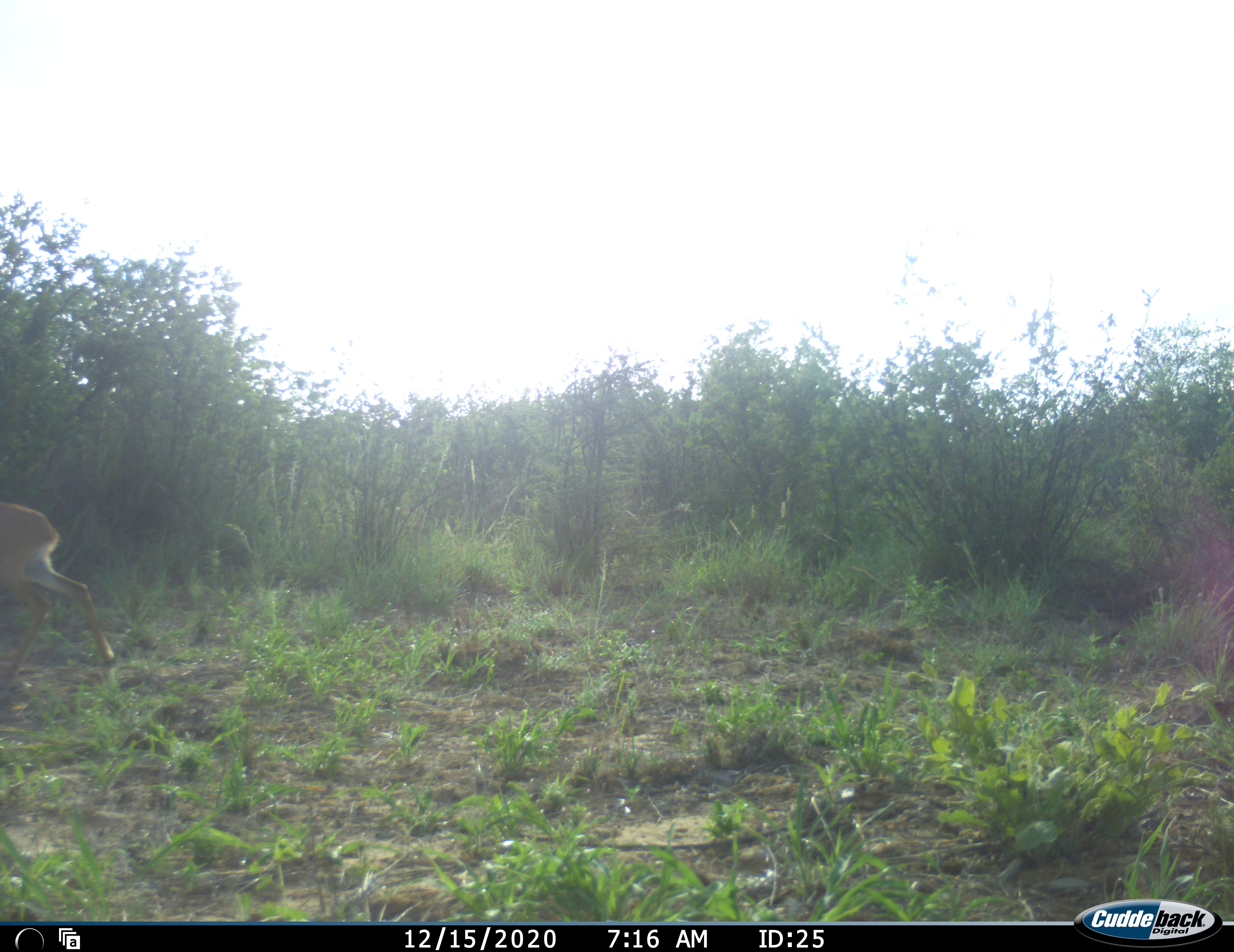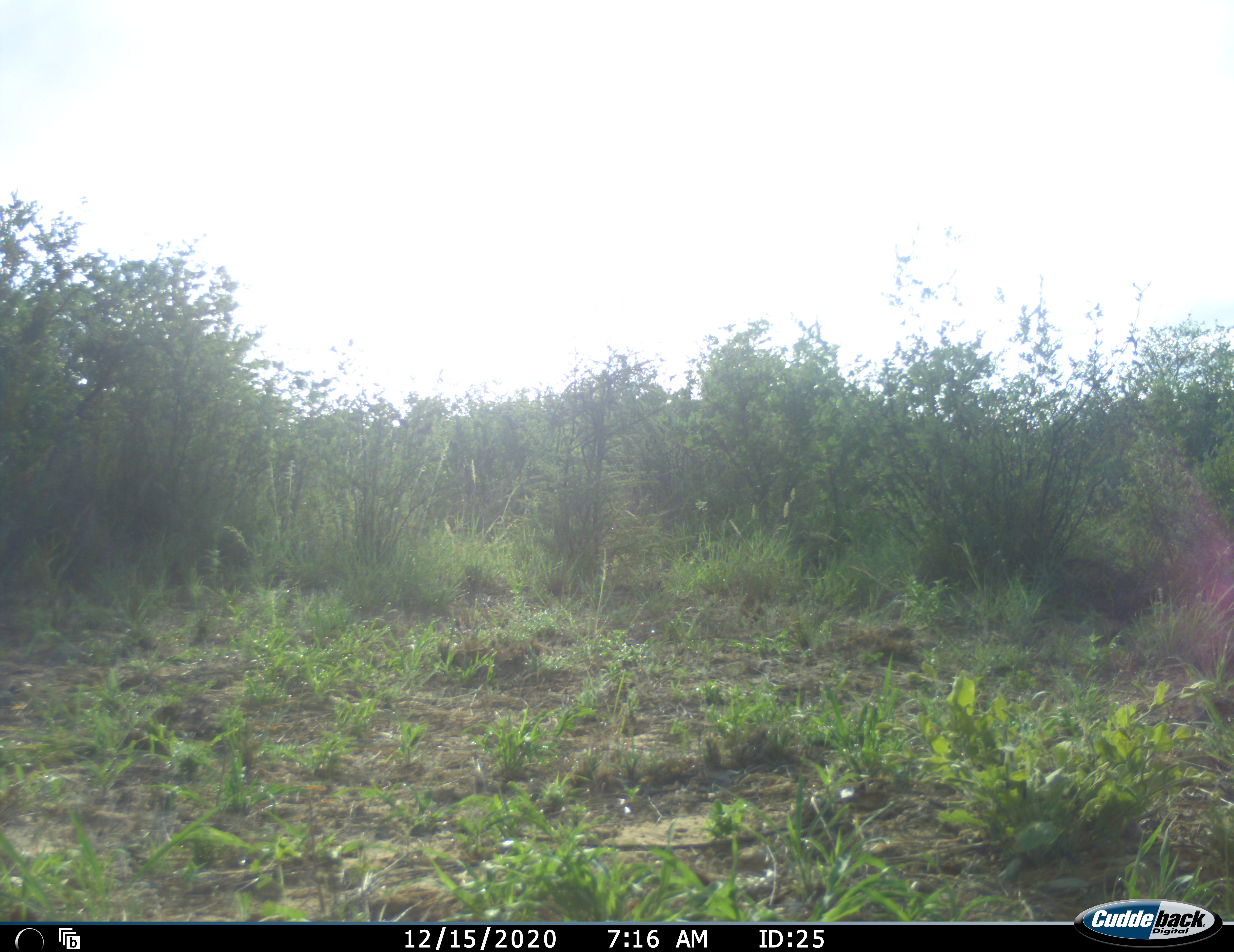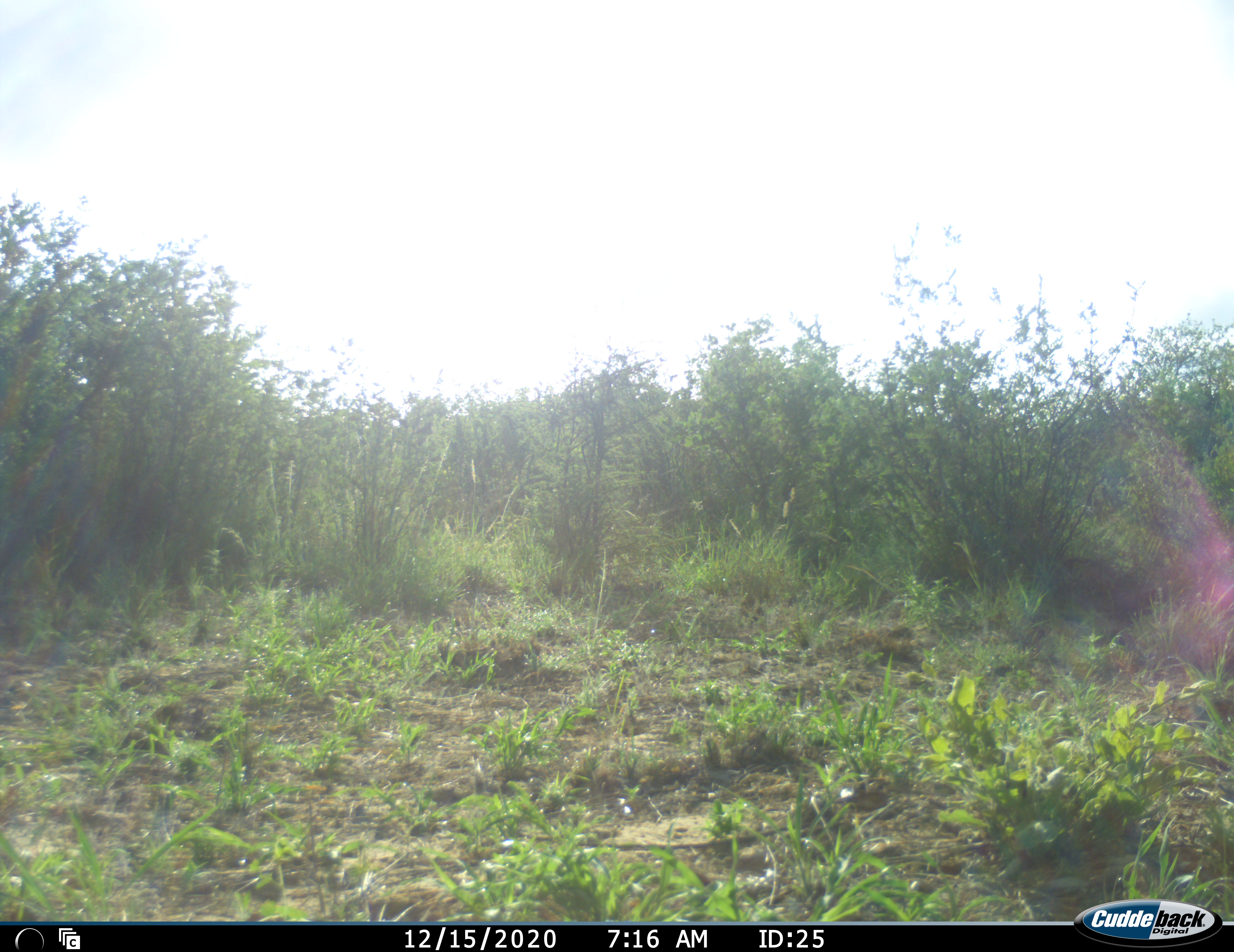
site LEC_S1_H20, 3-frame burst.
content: unidentified animal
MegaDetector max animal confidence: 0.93